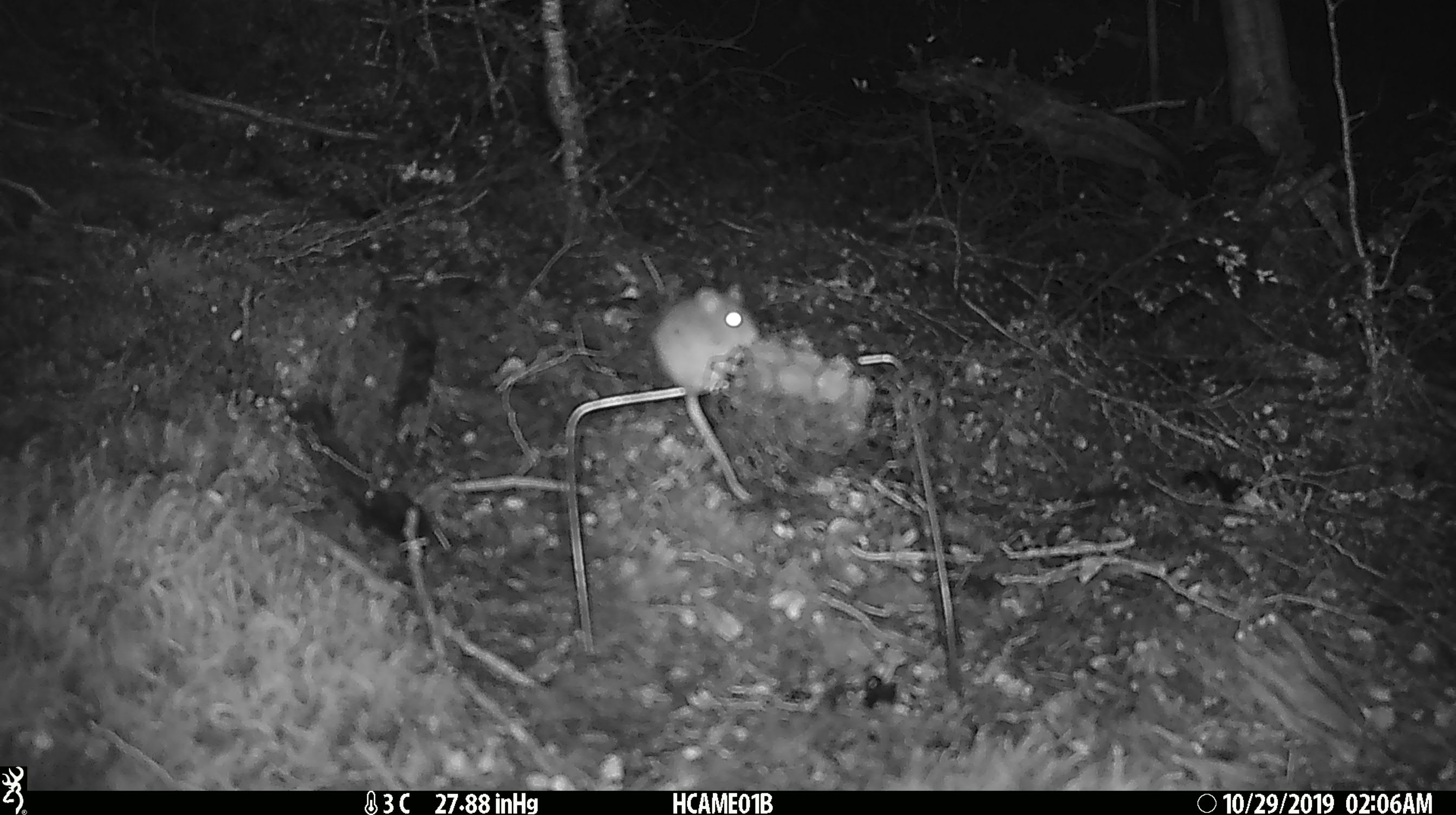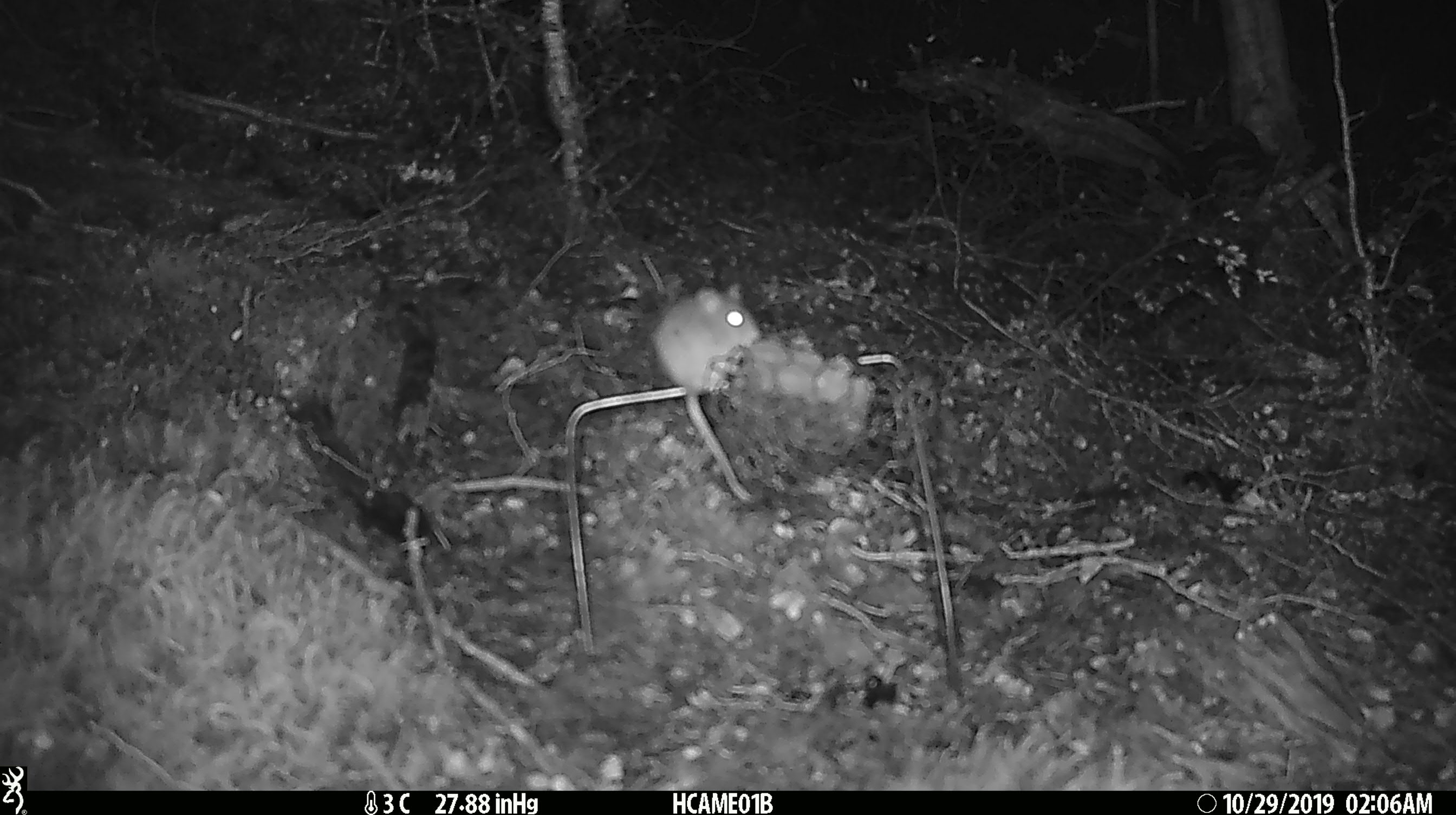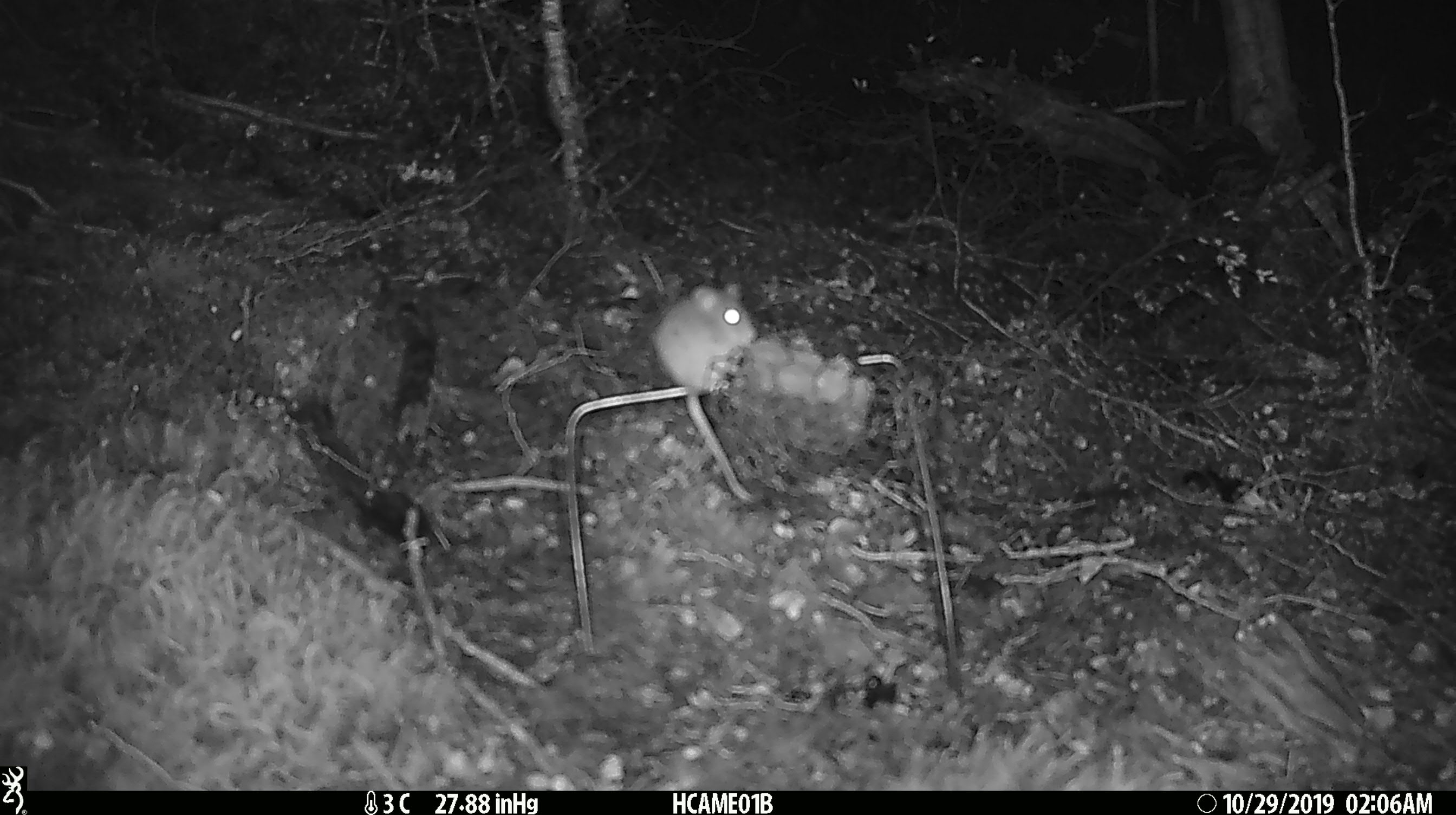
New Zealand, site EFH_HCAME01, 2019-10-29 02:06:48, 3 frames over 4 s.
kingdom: Animalia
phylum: Chordata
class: Mammalia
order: Rodentia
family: Muridae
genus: Mus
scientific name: Mus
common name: mouse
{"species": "mouse (Mus)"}